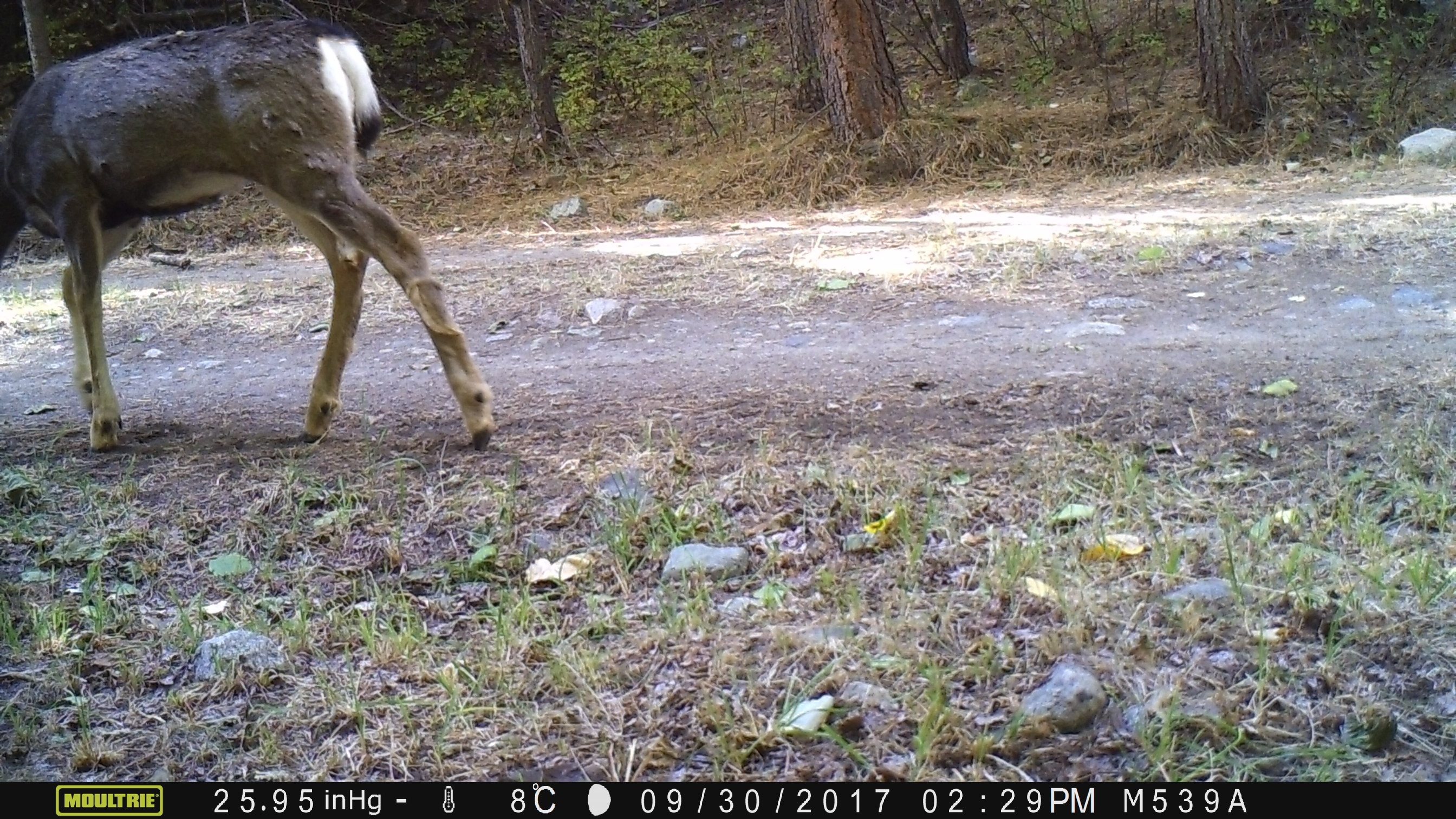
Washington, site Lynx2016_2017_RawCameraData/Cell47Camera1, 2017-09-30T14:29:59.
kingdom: Animalia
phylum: Chordata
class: Mammalia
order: Artiodactyla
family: Cervidae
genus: Odocoileus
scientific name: Odocoileus hemionus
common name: mule deer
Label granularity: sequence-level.